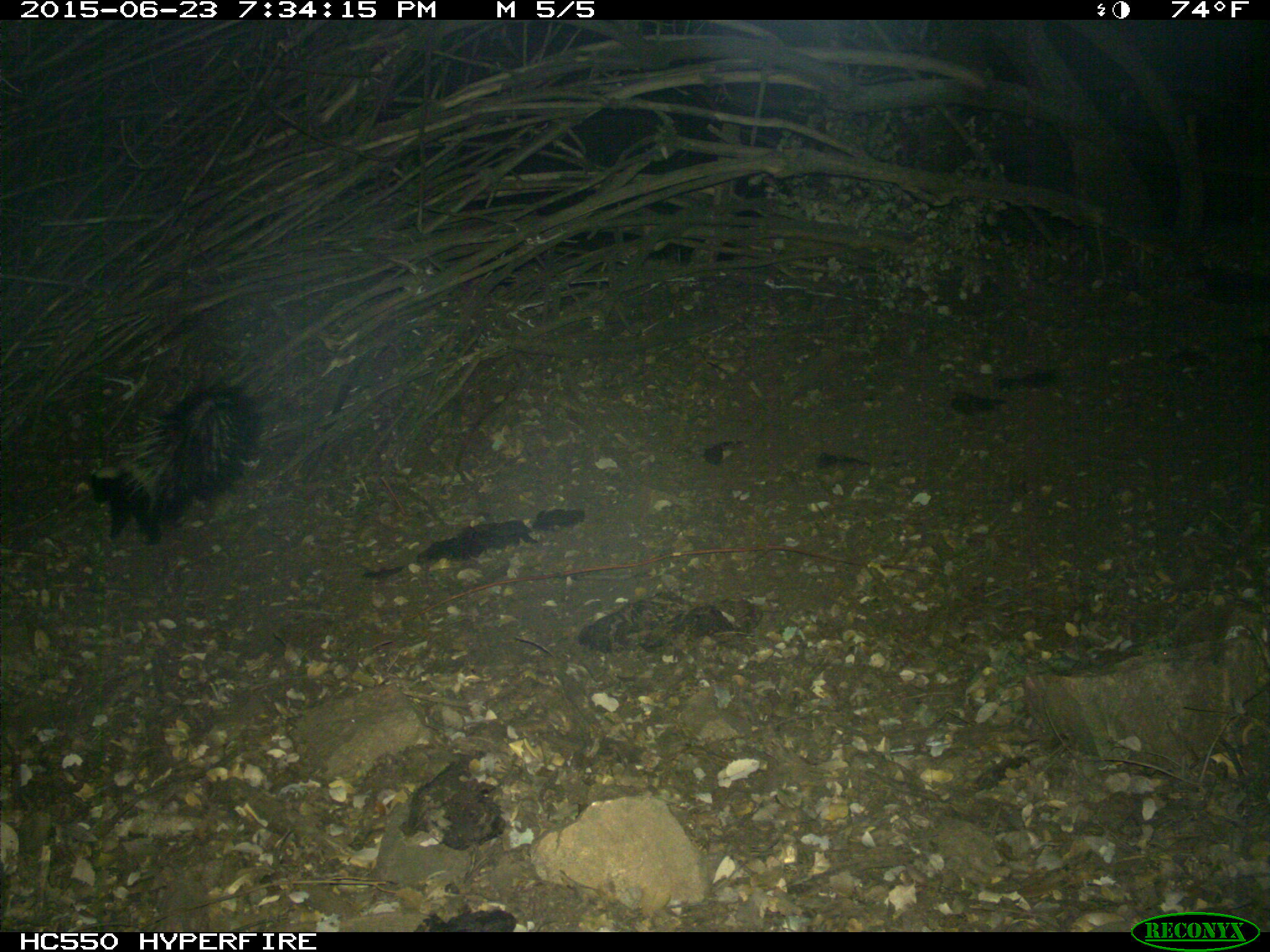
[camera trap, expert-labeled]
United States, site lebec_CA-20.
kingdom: Animalia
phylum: Chordata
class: Mammalia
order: Carnivora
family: Mephitidae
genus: Mephitis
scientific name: Mephitis mephitis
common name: striped skunk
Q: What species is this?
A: Mephitis mephitis (striped skunk).